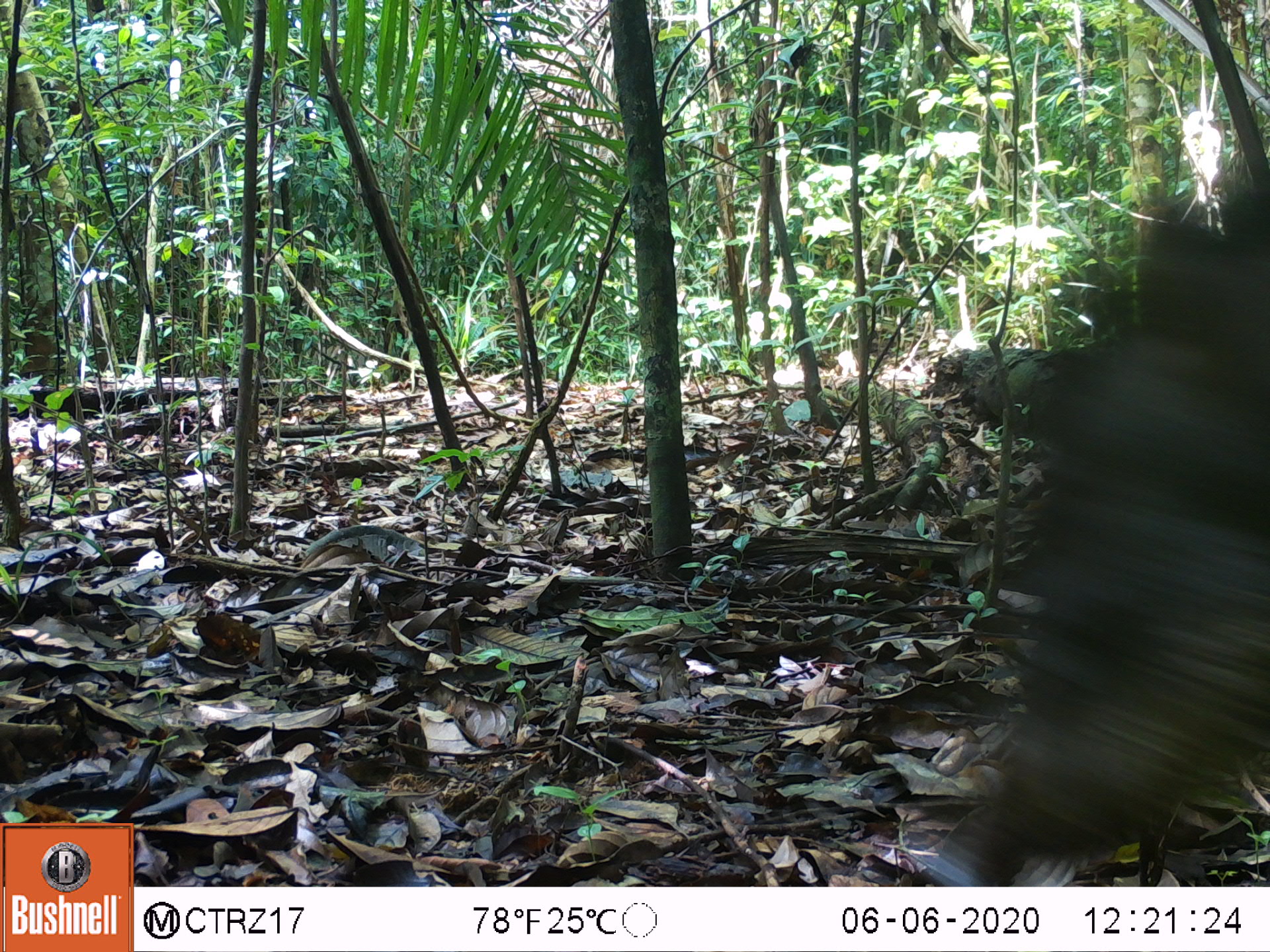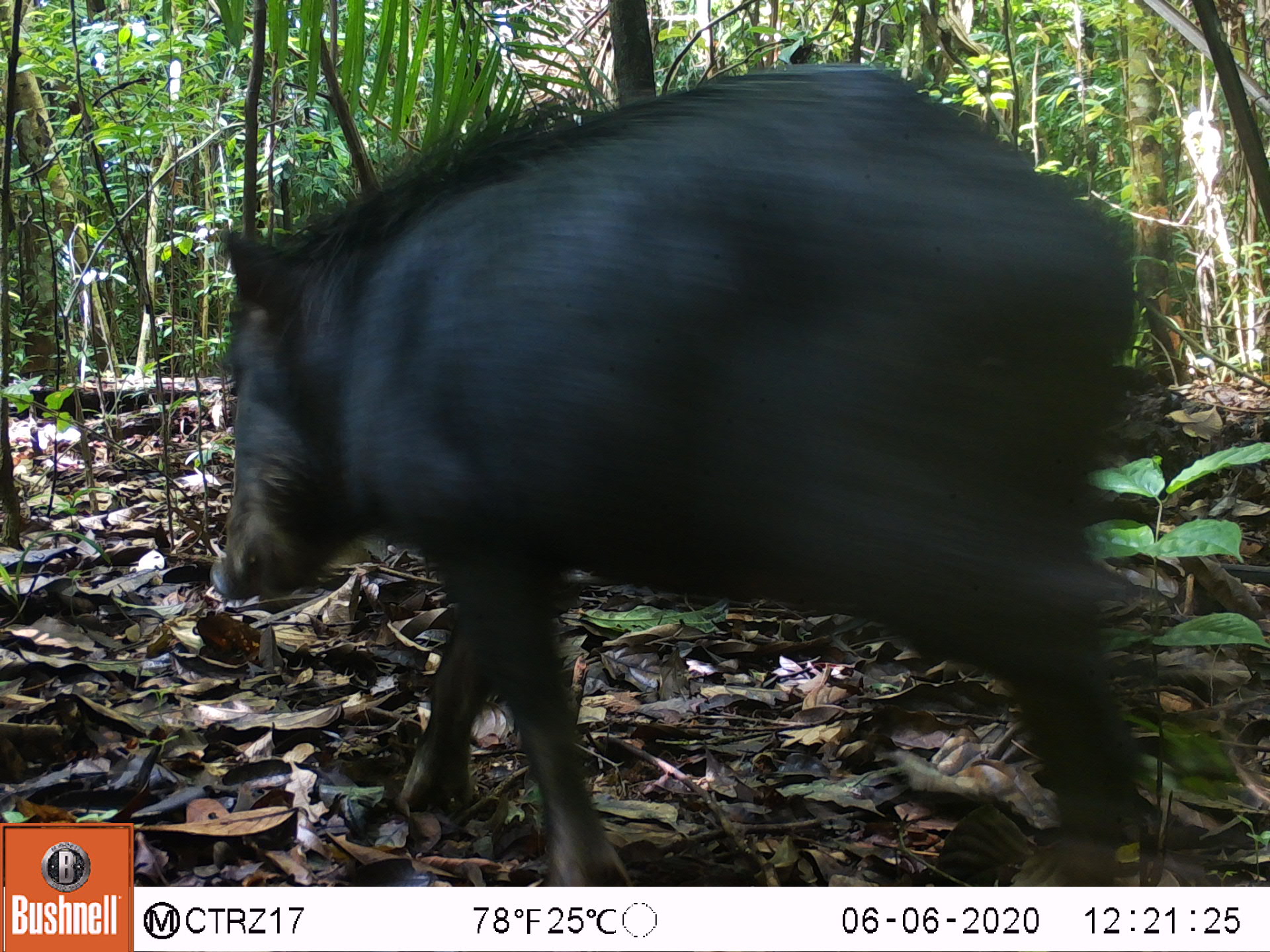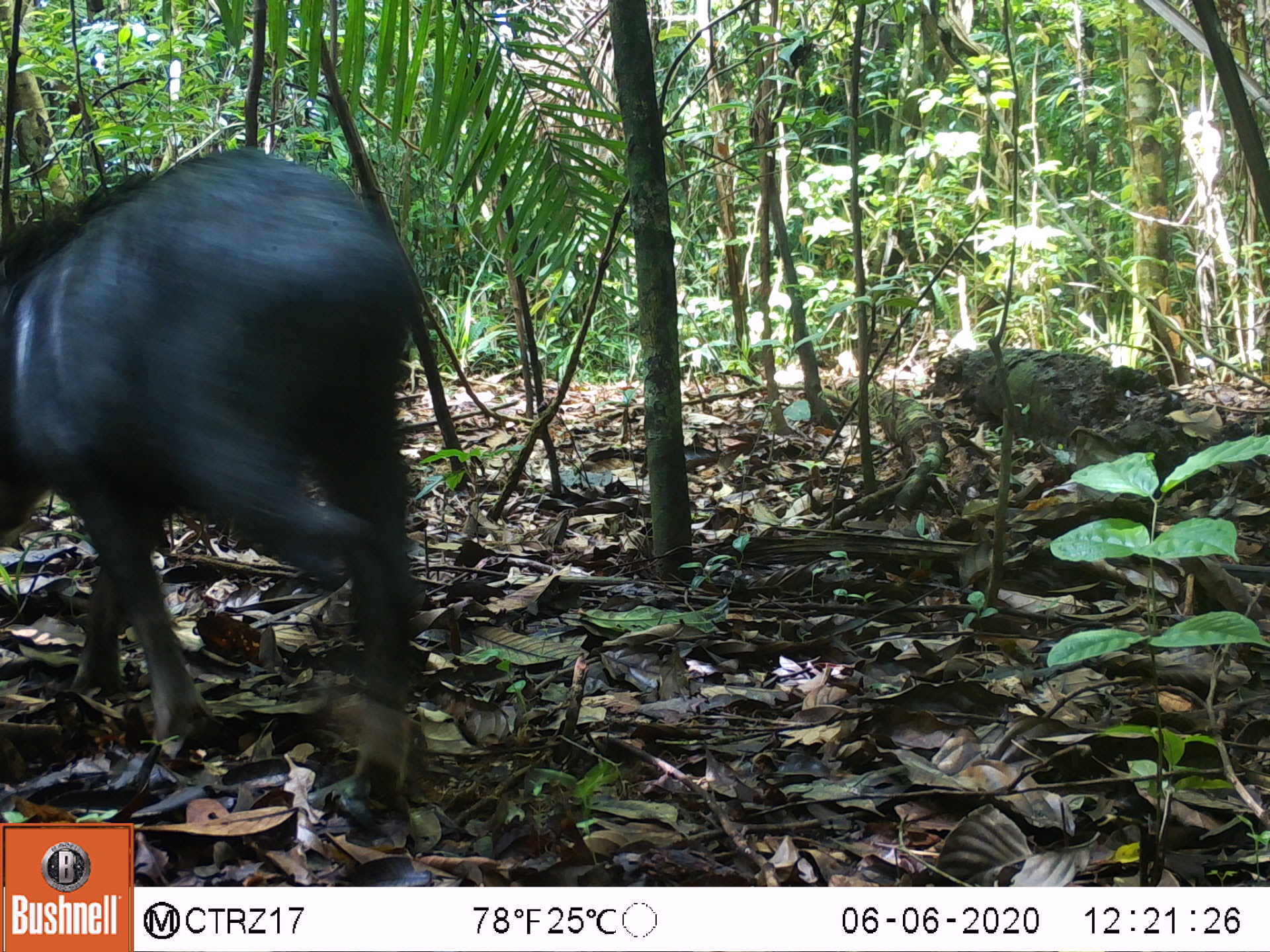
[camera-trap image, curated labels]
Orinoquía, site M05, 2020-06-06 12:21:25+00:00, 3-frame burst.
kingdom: Animalia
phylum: Chordata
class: Mammalia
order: Artiodactyla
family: Tayassuidae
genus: Tayassu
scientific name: Tayassu pecari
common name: white-lipped peccary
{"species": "white-lipped peccary (Tayassu pecari)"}